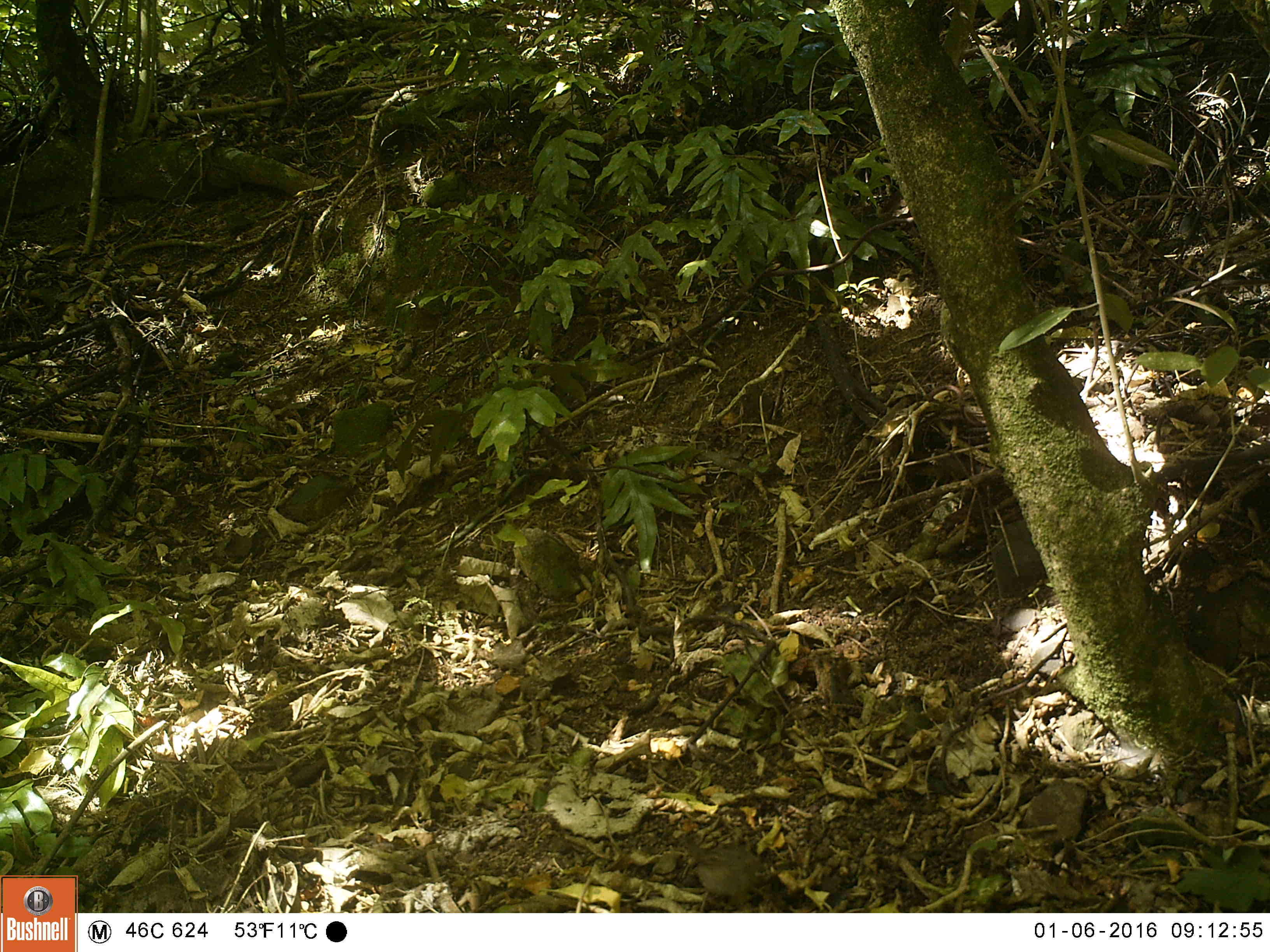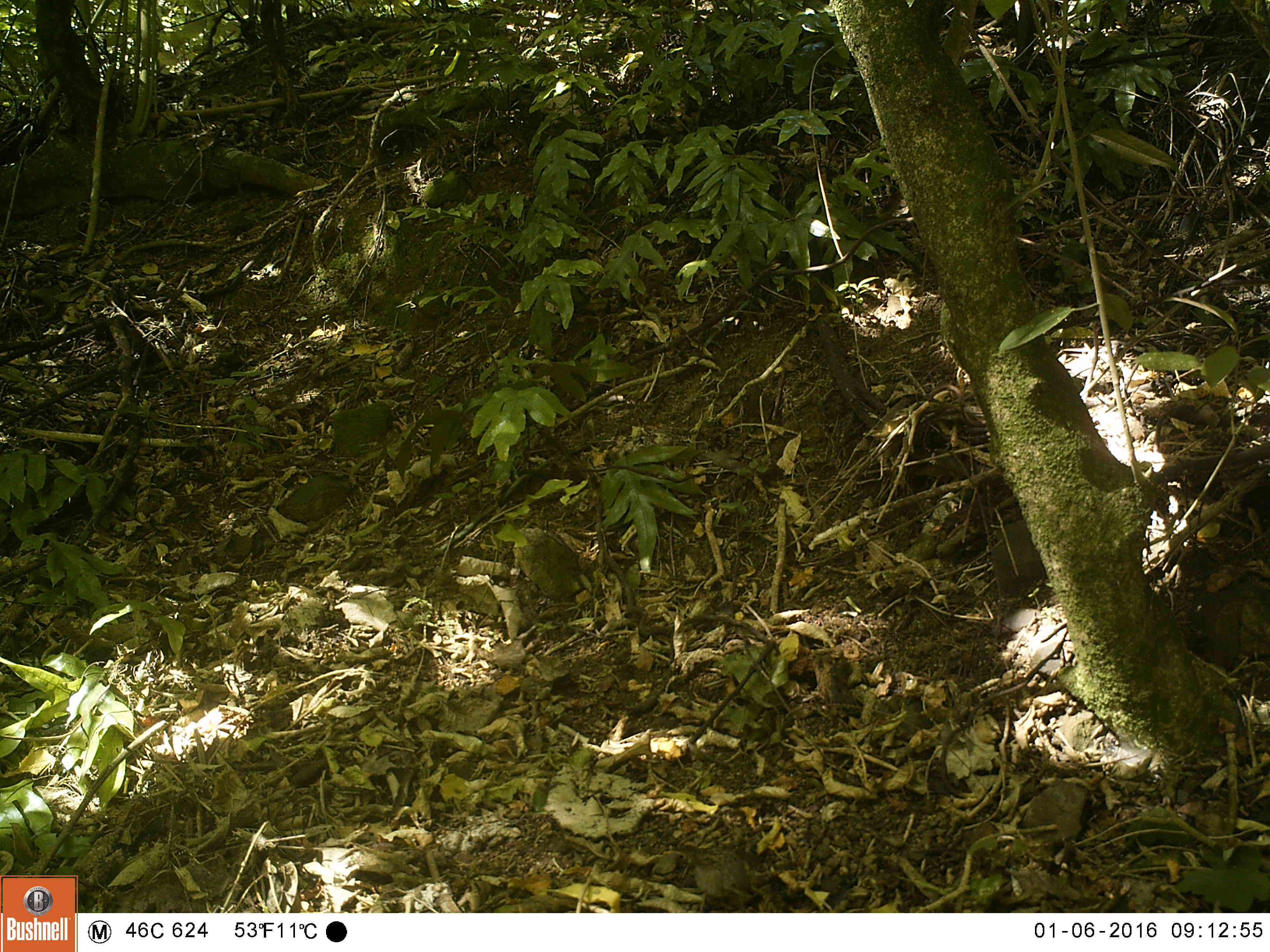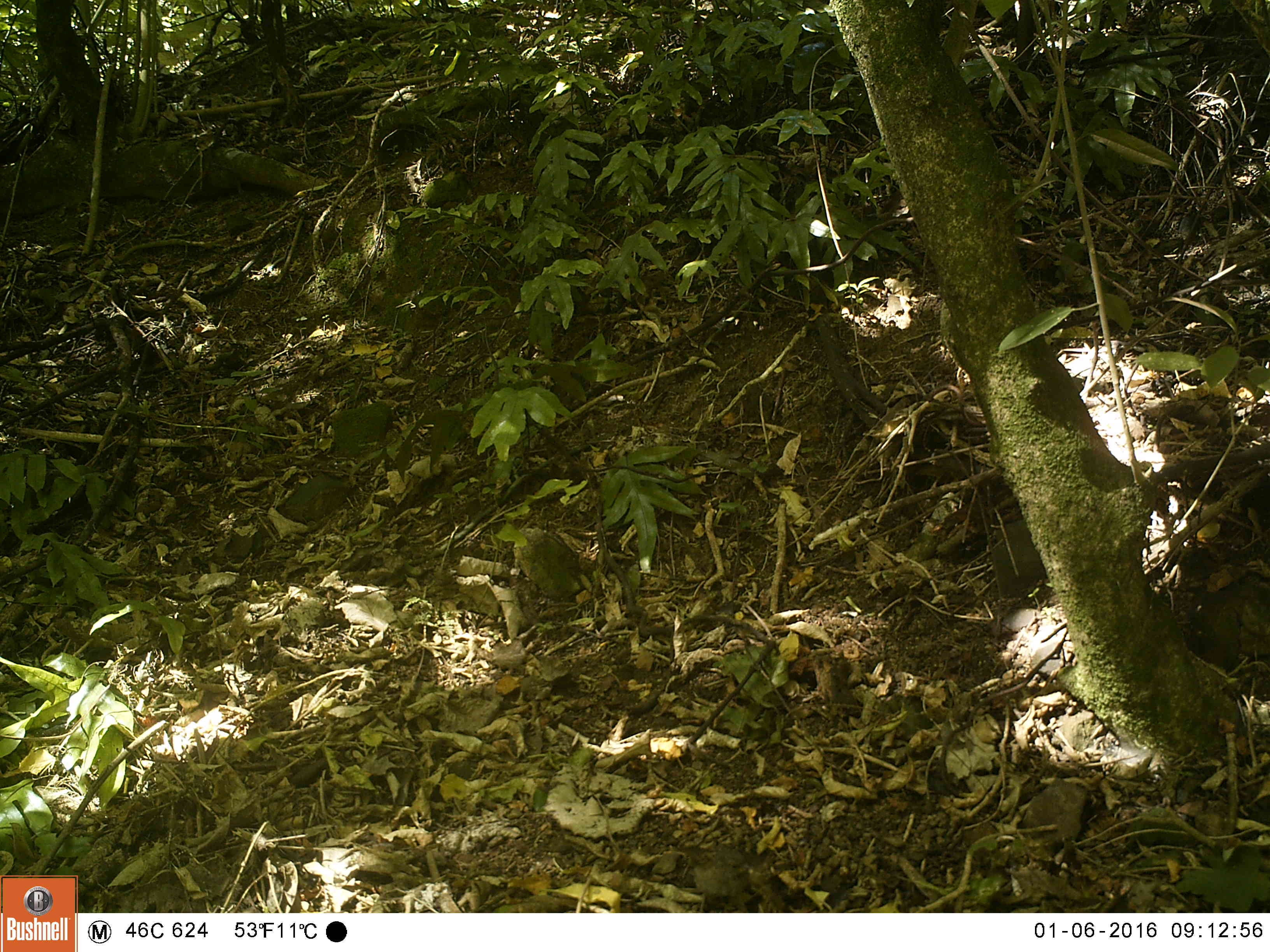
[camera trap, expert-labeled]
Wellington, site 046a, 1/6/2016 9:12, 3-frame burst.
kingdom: Animalia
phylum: Chordata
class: Aves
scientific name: Aves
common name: bird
Bird (Aves).